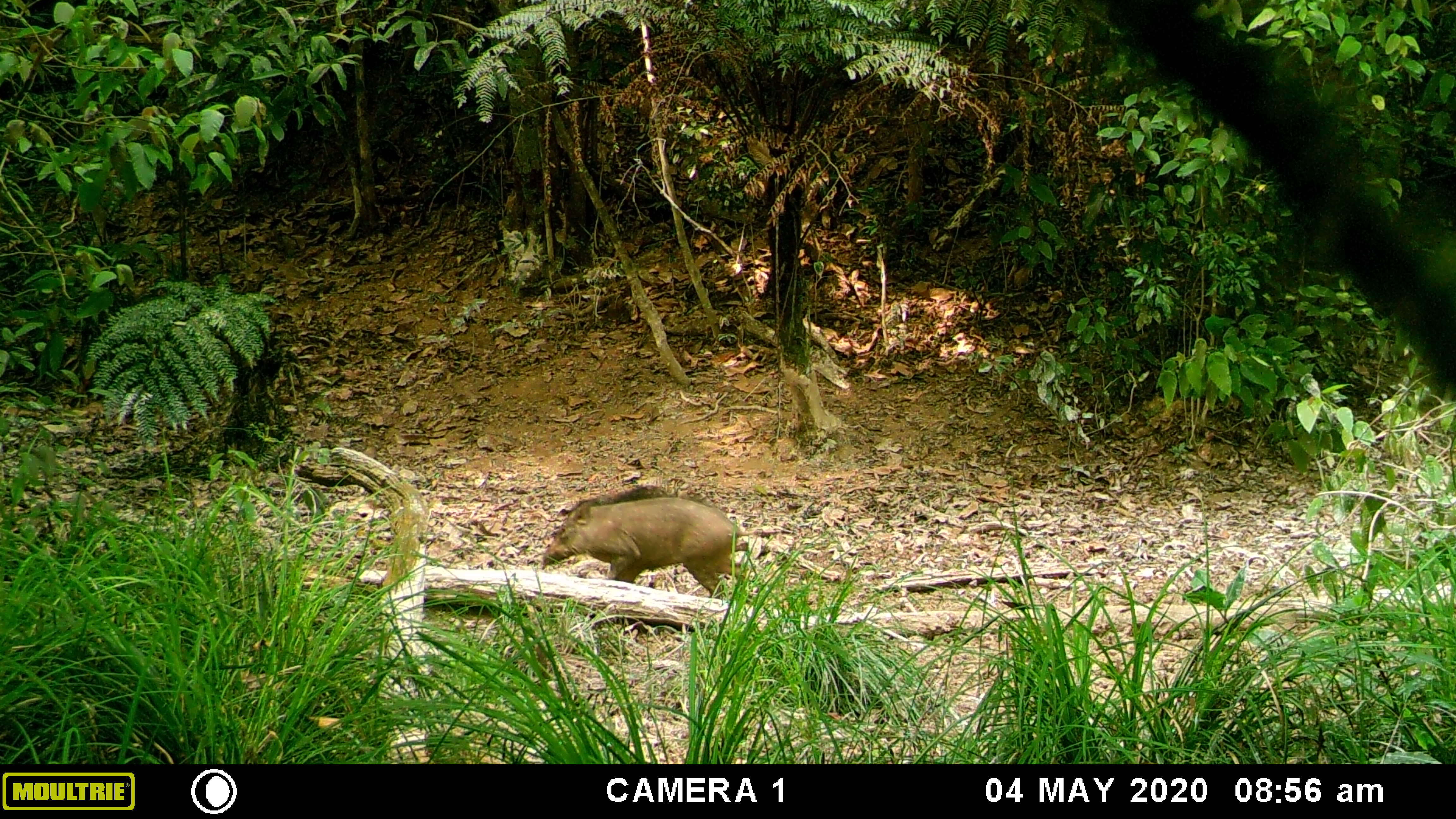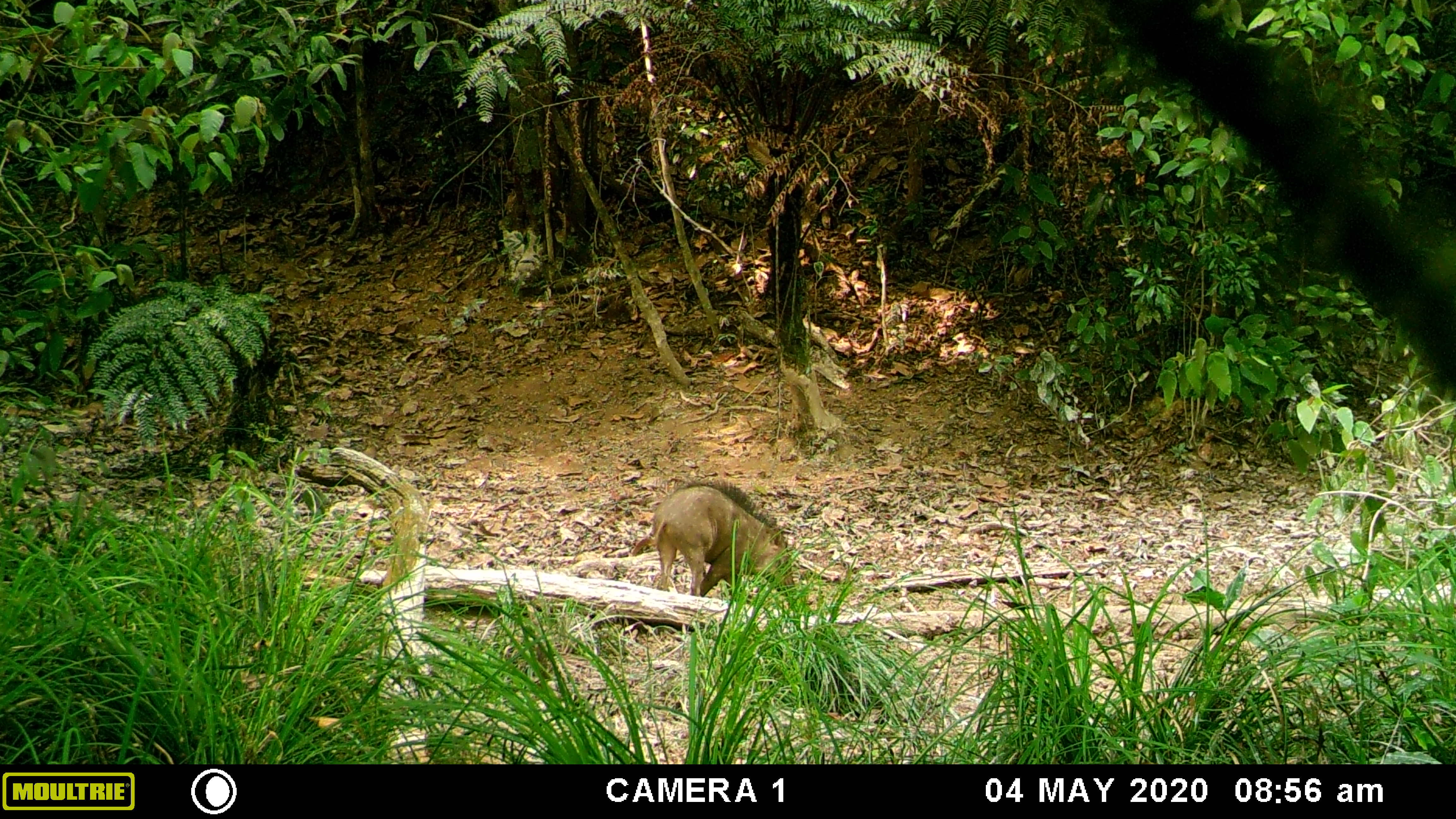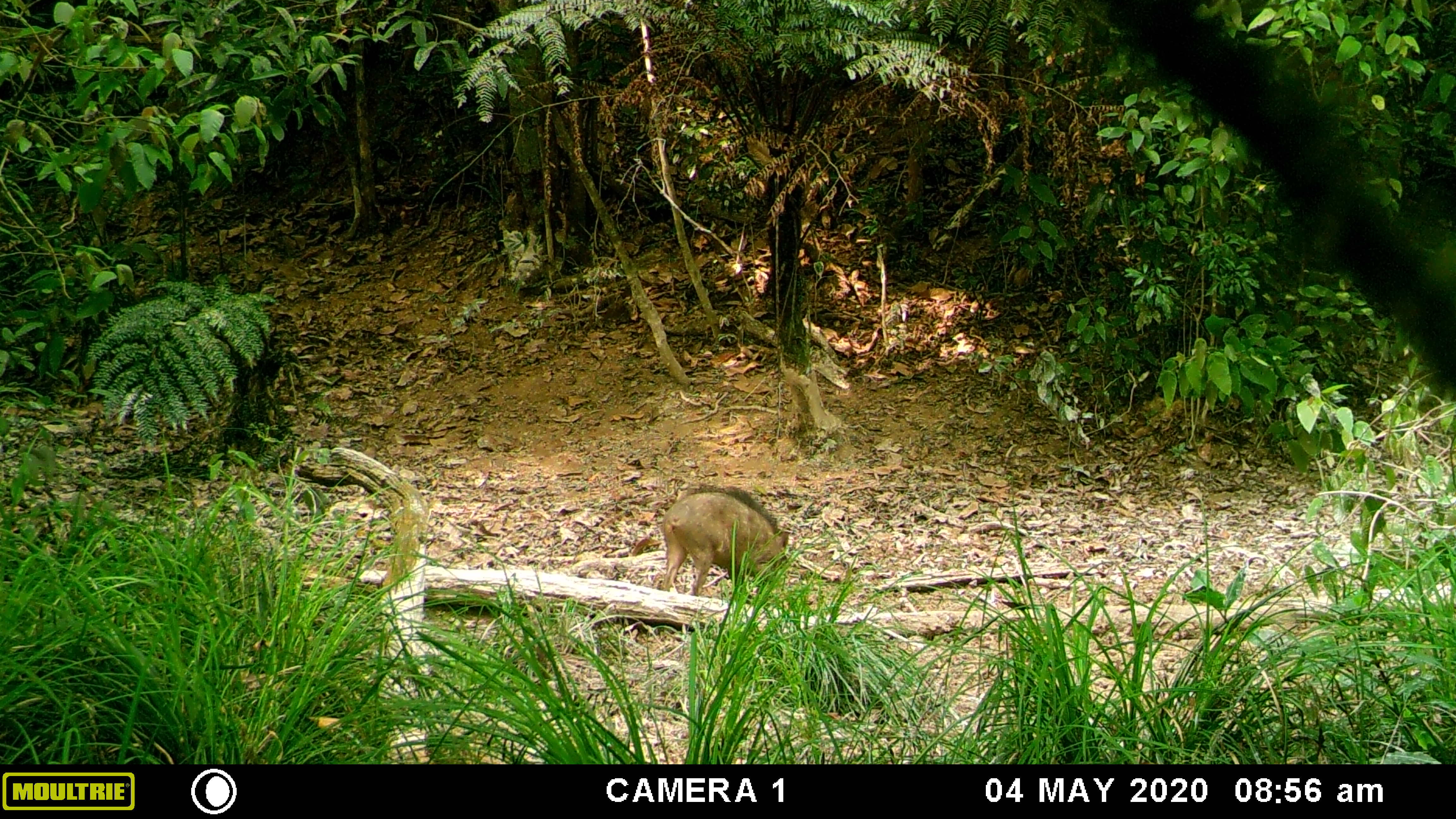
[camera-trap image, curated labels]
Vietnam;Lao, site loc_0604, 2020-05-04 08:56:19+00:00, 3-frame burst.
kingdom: Animalia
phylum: Chordata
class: Mammalia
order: Artiodactyla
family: Suidae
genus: Sus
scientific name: Sus scrofa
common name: eurasian wild pig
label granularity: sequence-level